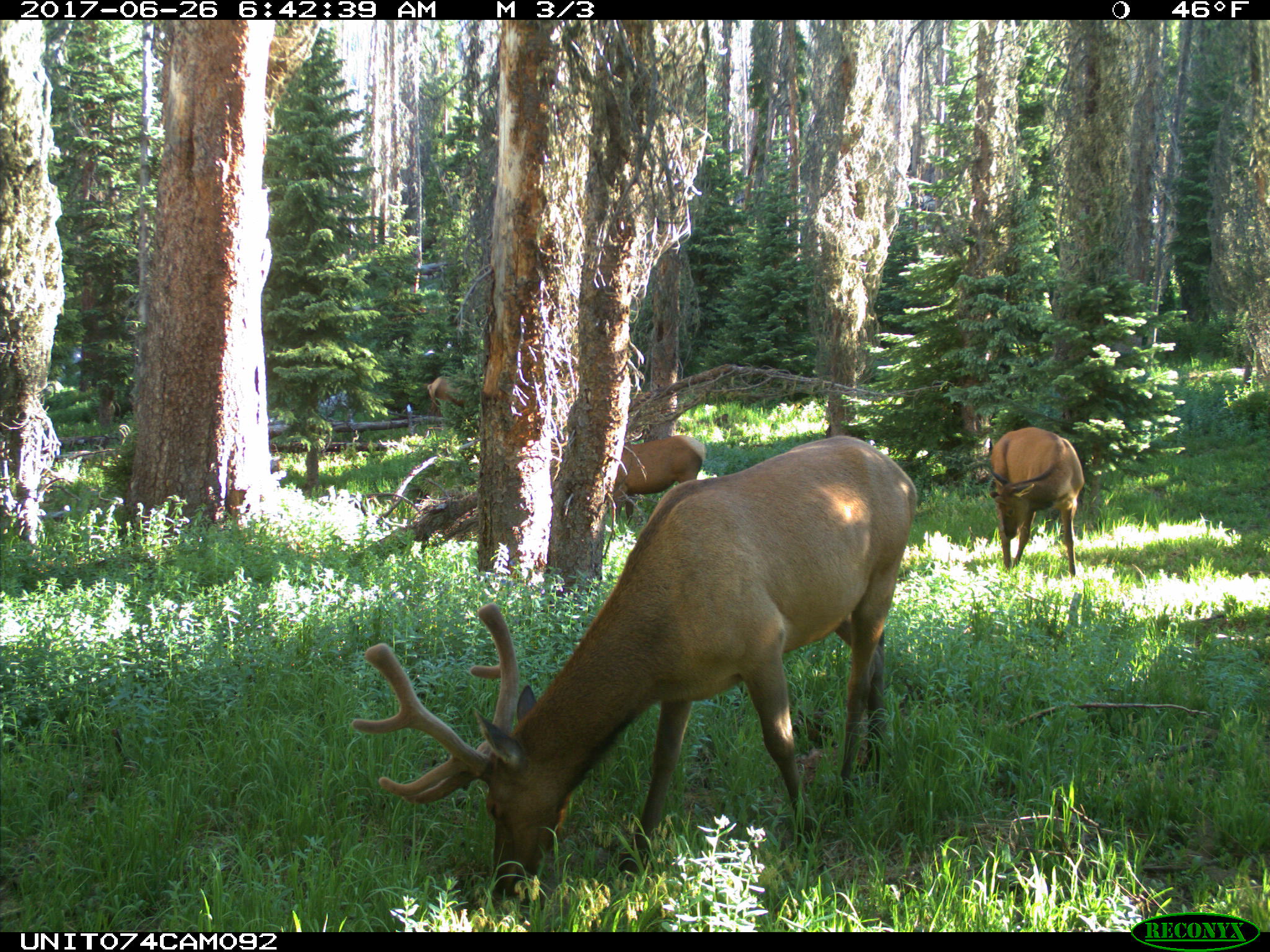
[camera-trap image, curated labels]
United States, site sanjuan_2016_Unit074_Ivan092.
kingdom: Animalia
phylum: Chordata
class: Mammalia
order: Artiodactyla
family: Cervidae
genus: Cervus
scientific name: Cervus elaphus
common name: red deer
Cervus elaphus (red deer).